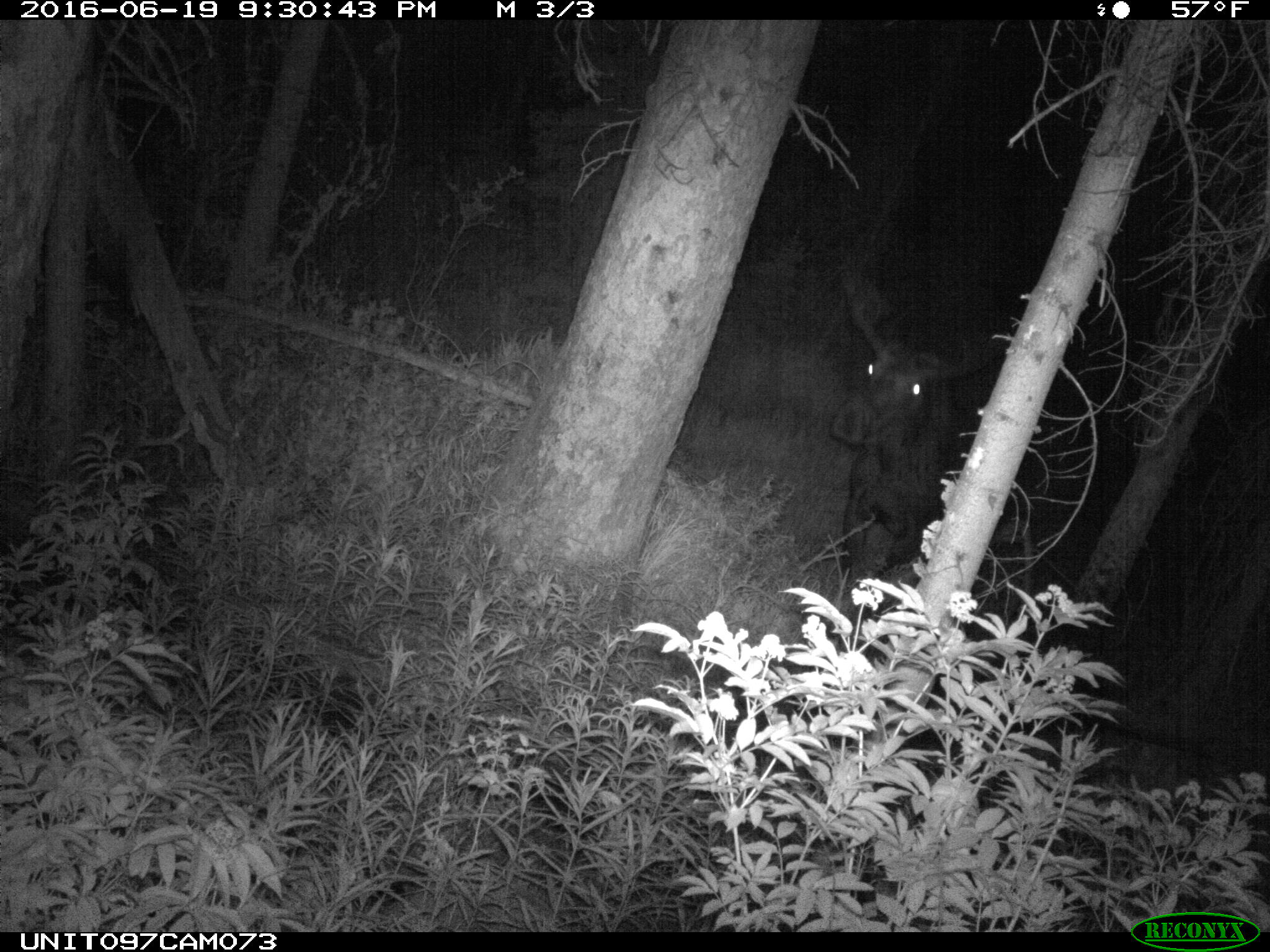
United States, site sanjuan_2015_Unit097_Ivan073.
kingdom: Animalia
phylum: Chordata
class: Mammalia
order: Artiodactyla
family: Cervidae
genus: Alces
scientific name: Alces alces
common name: moose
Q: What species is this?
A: Alces alces (moose).